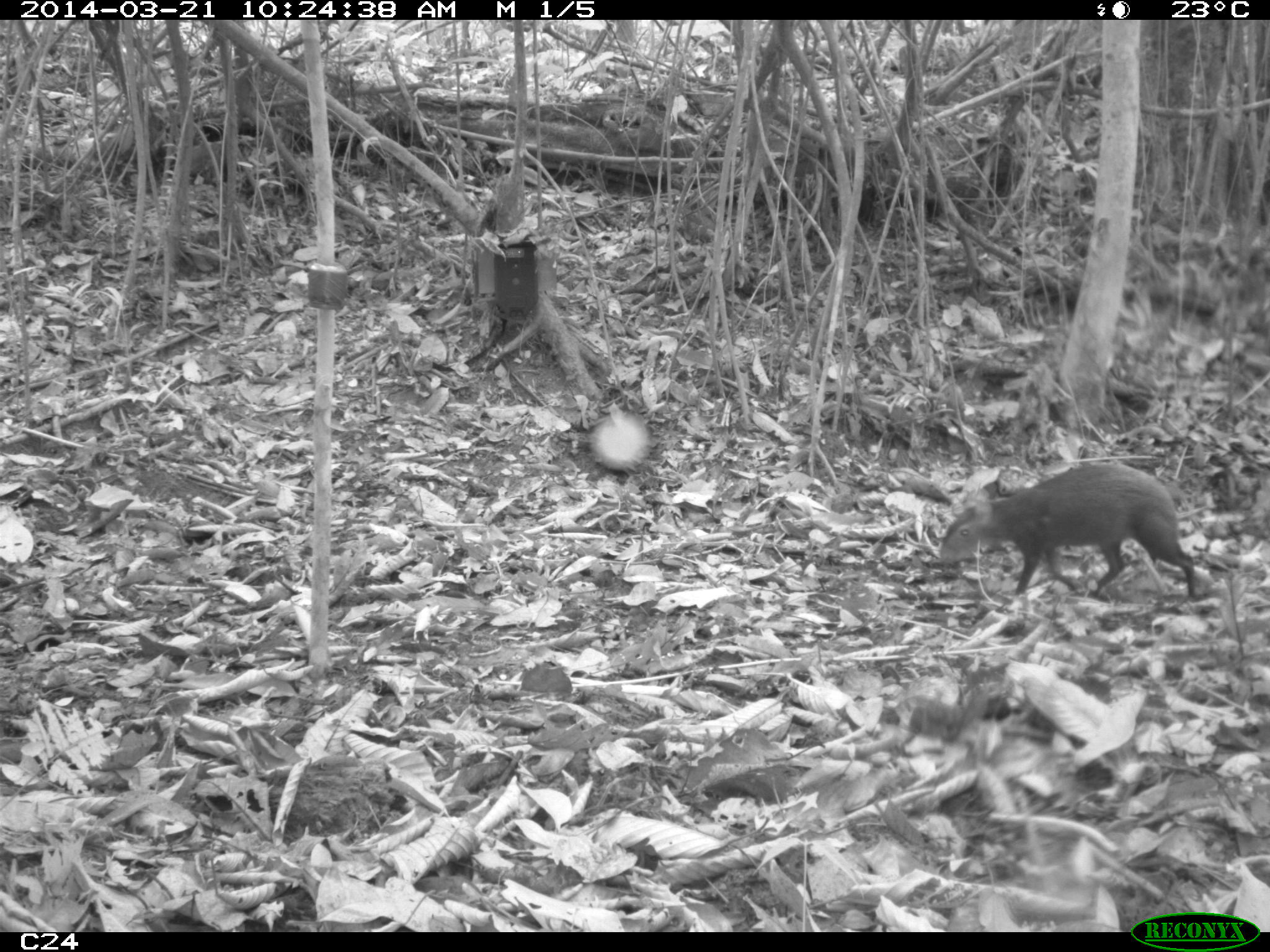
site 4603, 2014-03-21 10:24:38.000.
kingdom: Animalia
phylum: Chordata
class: Mammalia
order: Rodentia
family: Dasyproctidae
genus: Dasyprocta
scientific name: Dasyprocta leporina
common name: red-rumped agouti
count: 1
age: adult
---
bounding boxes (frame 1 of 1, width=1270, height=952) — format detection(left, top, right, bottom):
dasyprocta leporina: detection(934, 462, 1198, 601)